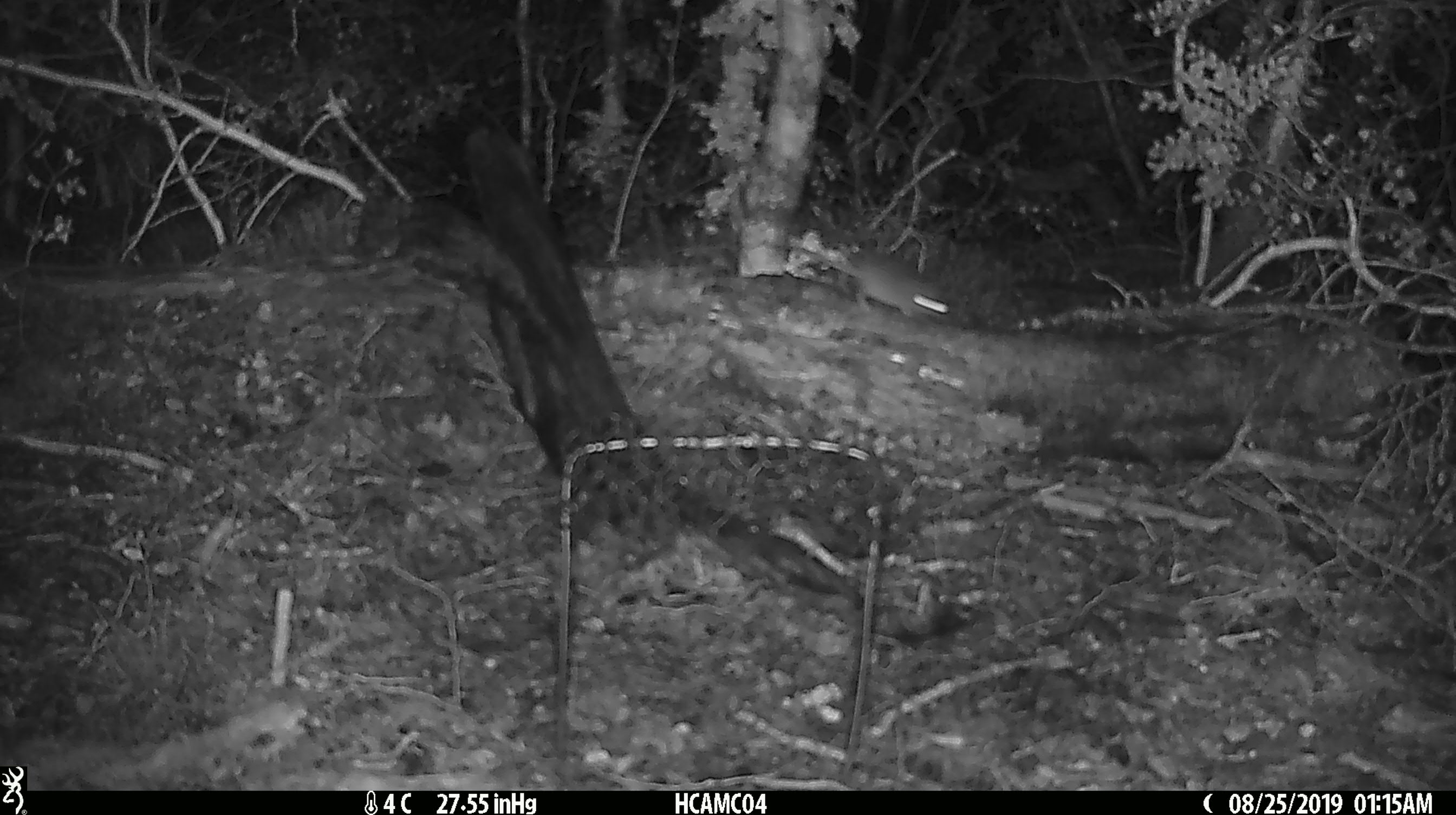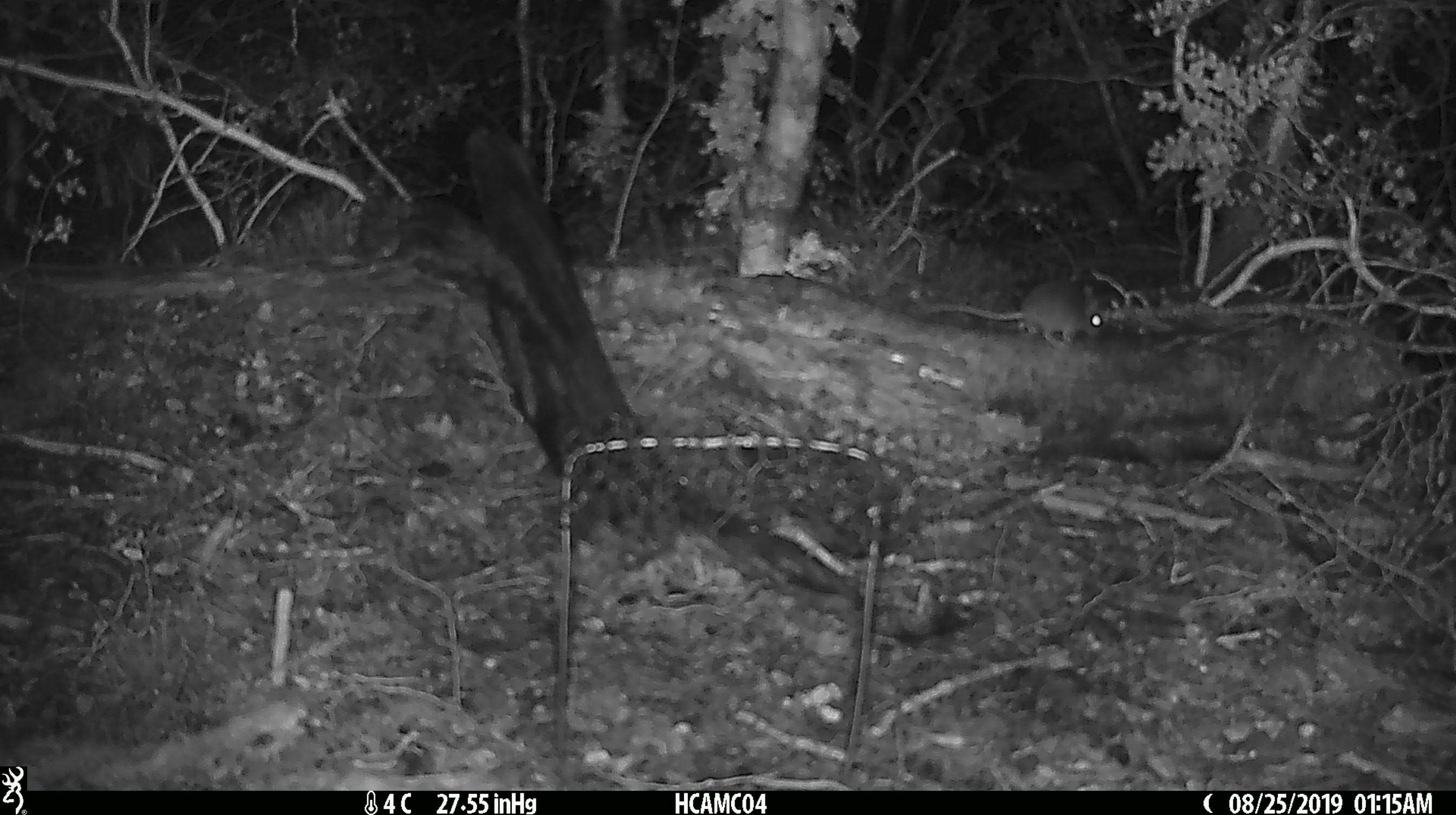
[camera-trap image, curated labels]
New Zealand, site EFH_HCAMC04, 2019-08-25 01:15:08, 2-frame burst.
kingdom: Animalia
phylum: Chordata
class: Mammalia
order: Rodentia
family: Muridae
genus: Mus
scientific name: Mus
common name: mouse